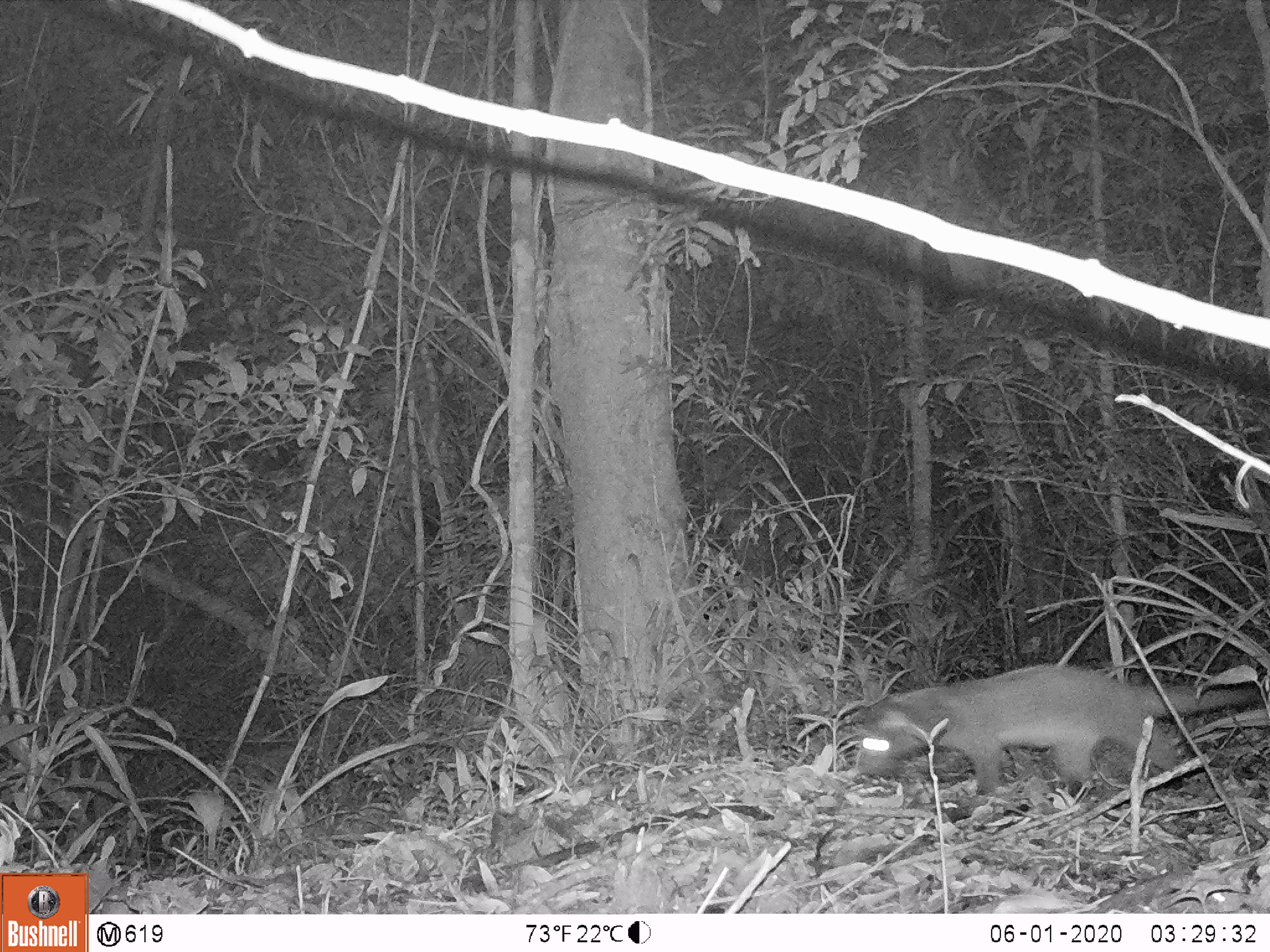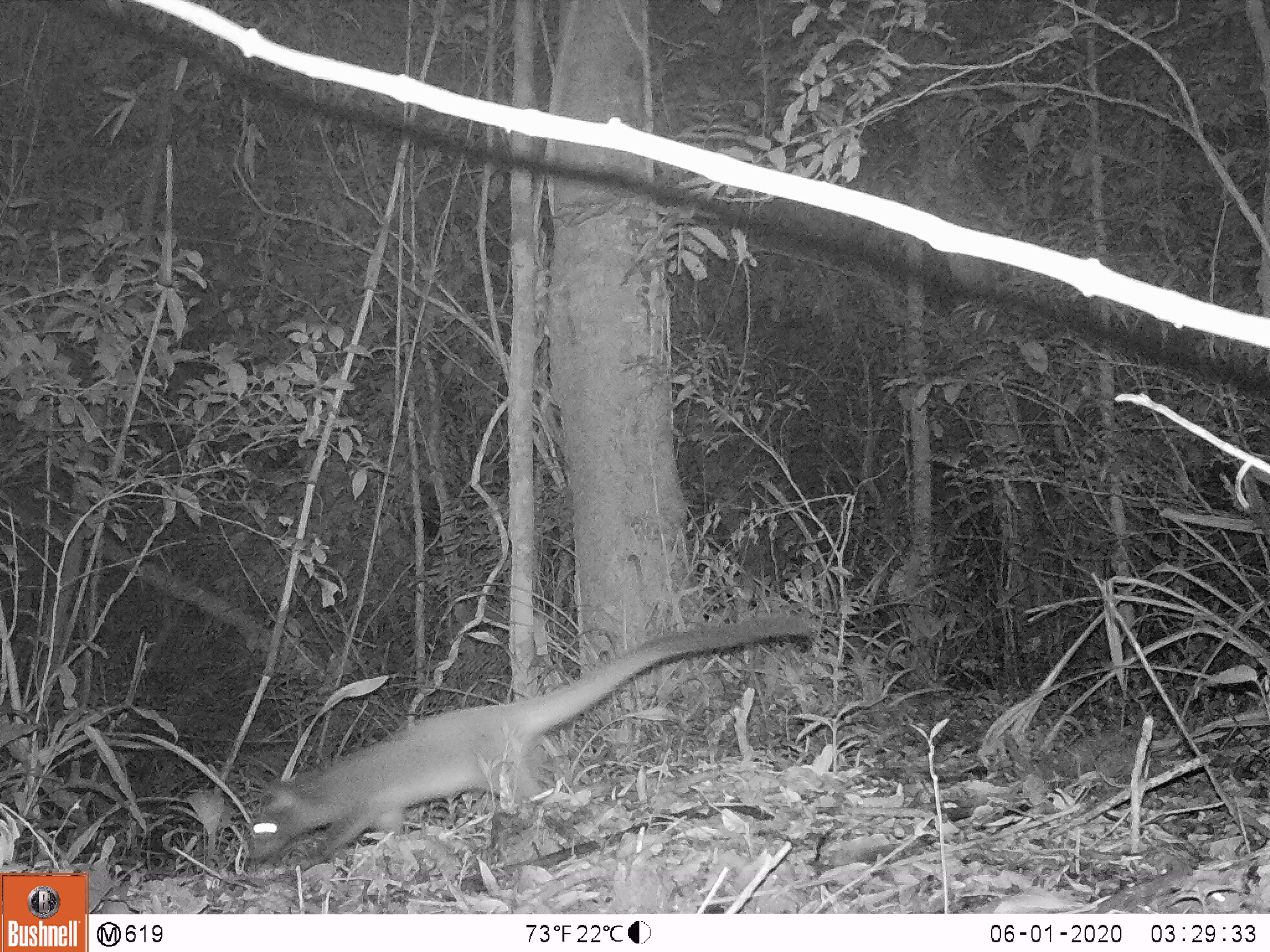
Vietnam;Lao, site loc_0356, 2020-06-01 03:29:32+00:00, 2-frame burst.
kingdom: Animalia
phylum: Chordata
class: Mammalia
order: Carnivora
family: Viverridae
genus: Paguma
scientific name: Paguma larvata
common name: masked palm civet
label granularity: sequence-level